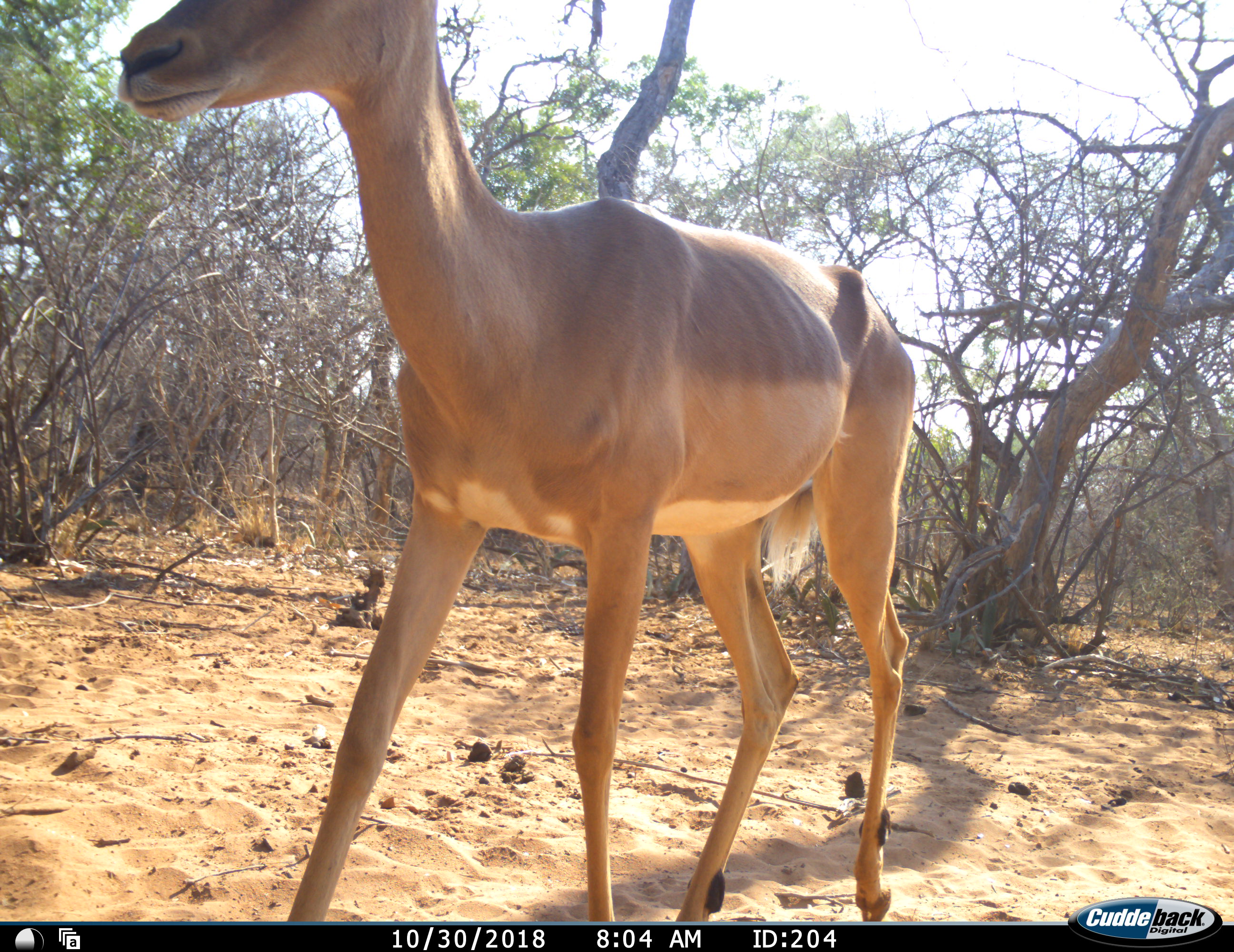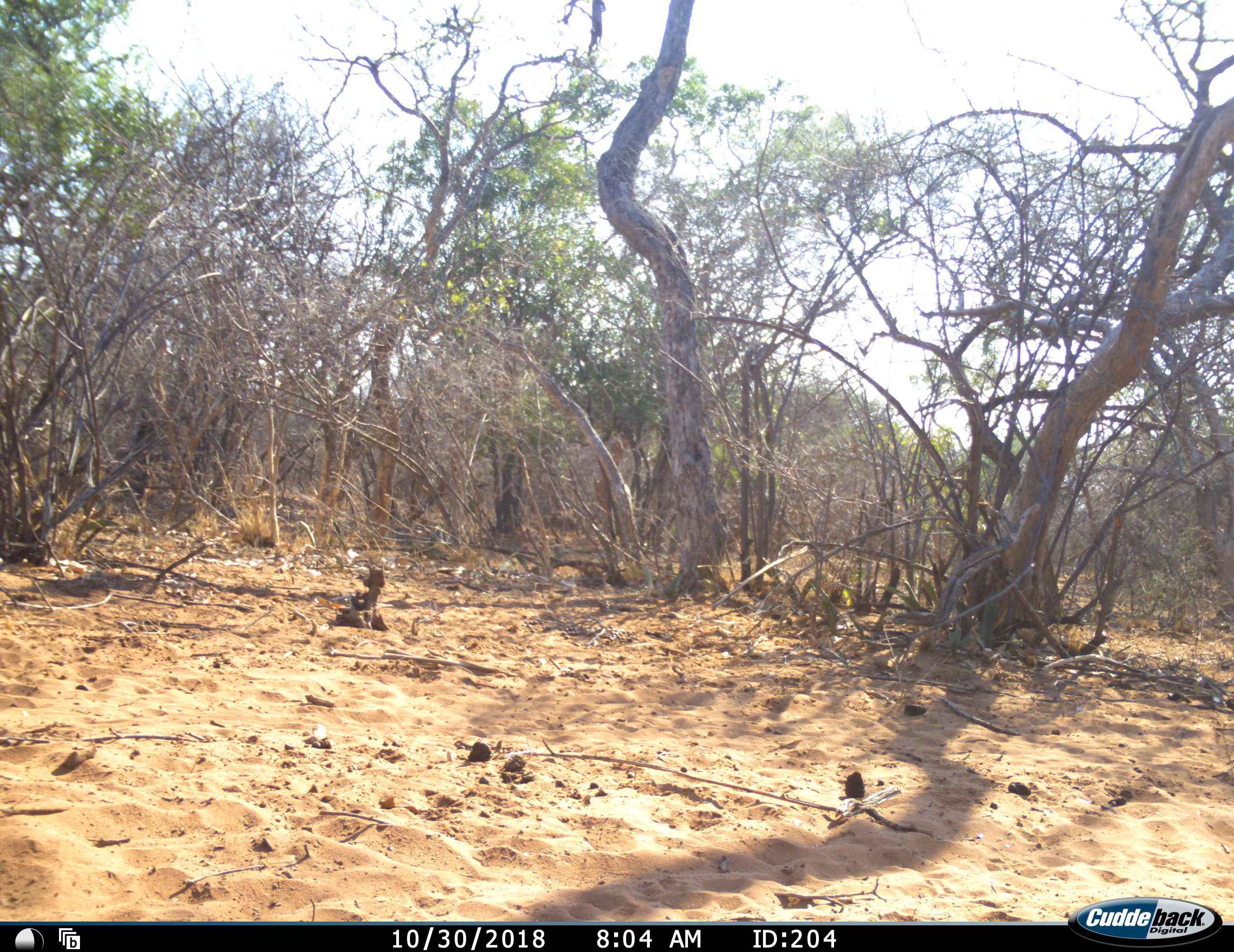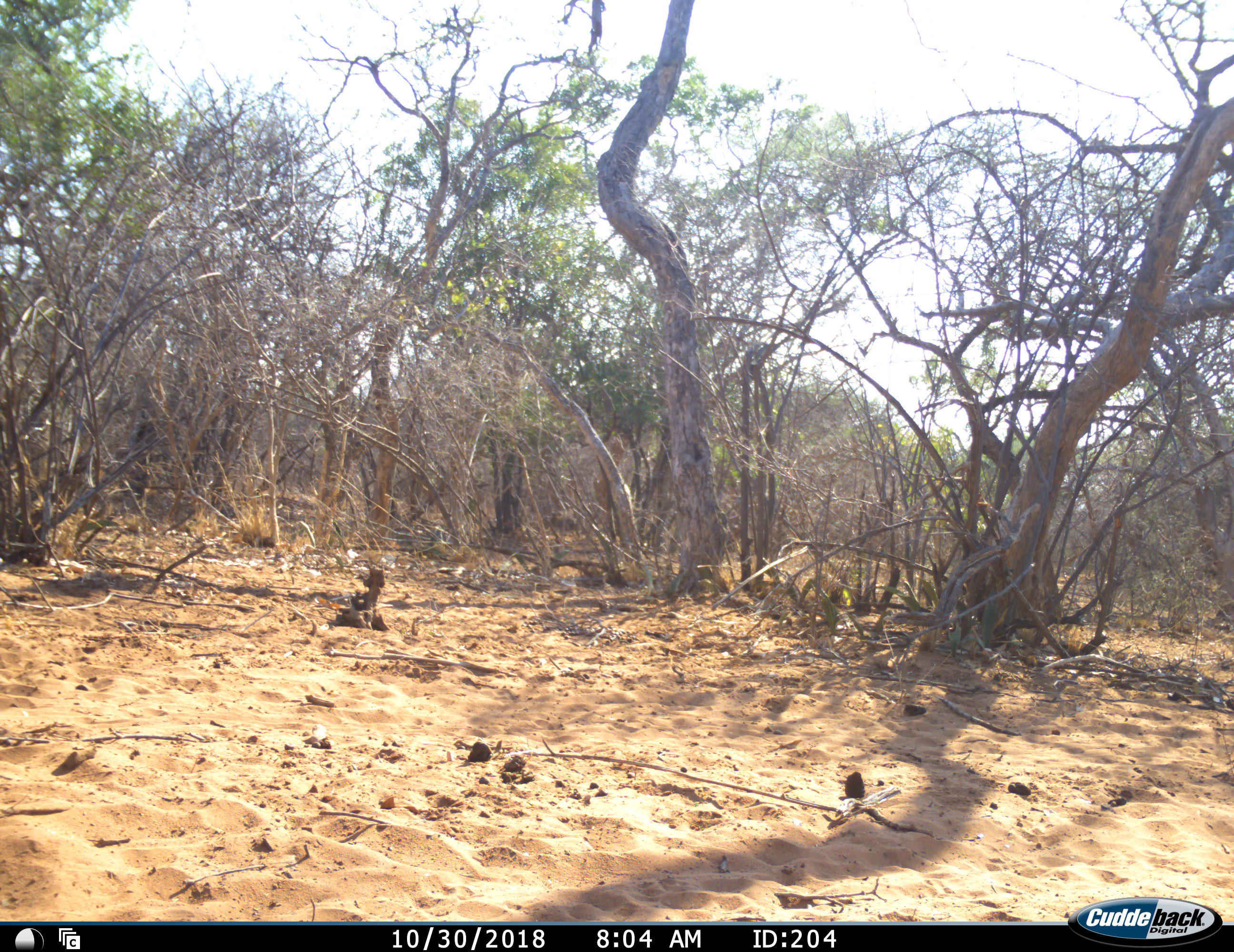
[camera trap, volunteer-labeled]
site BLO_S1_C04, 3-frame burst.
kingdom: Animalia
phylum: Chordata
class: Mammalia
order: Artiodactyla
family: Bovidae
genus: Aepyceros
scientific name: Aepyceros melampus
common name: impala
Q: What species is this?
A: Impala (Aepyceros melampus).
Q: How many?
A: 1.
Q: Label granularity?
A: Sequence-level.